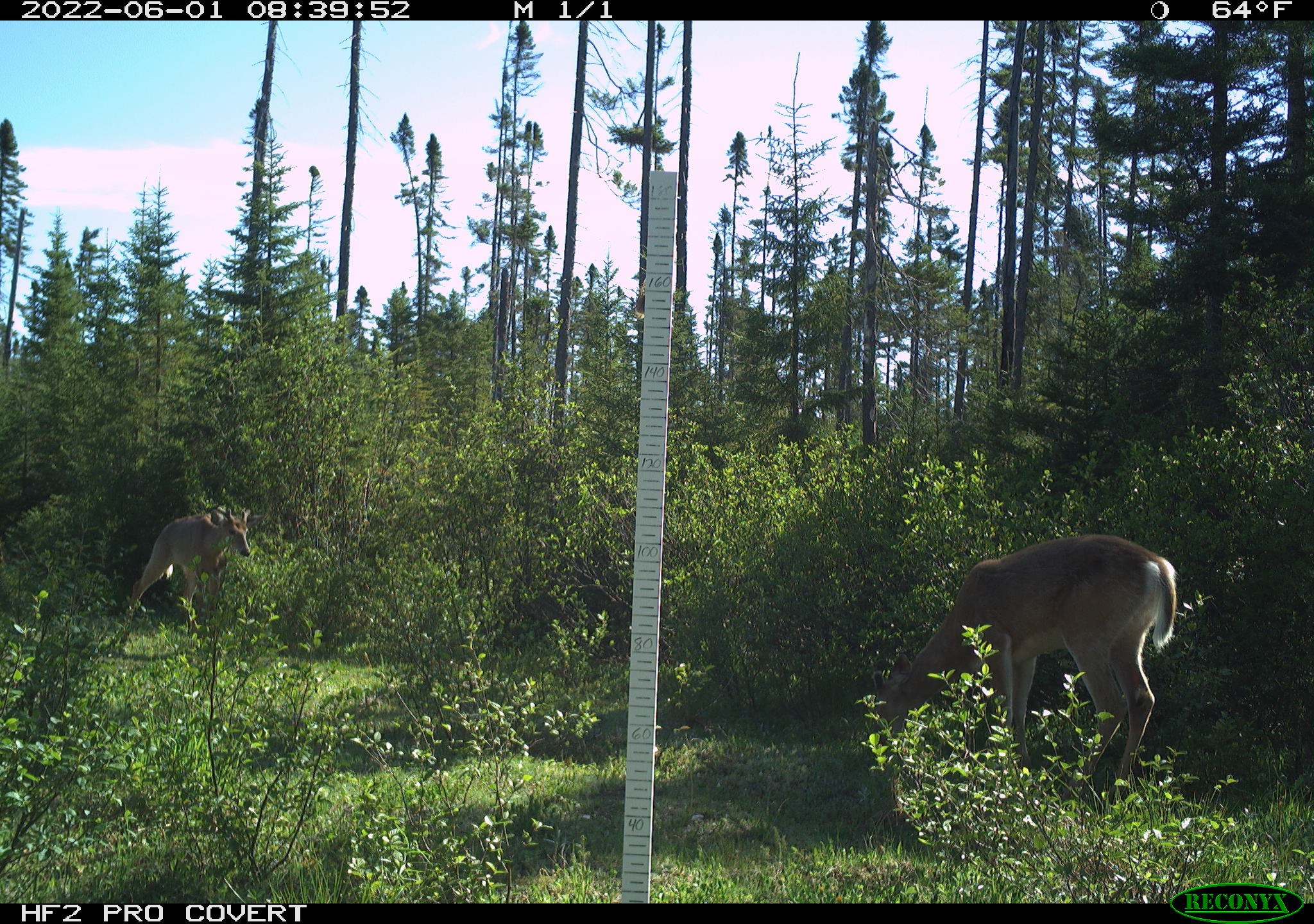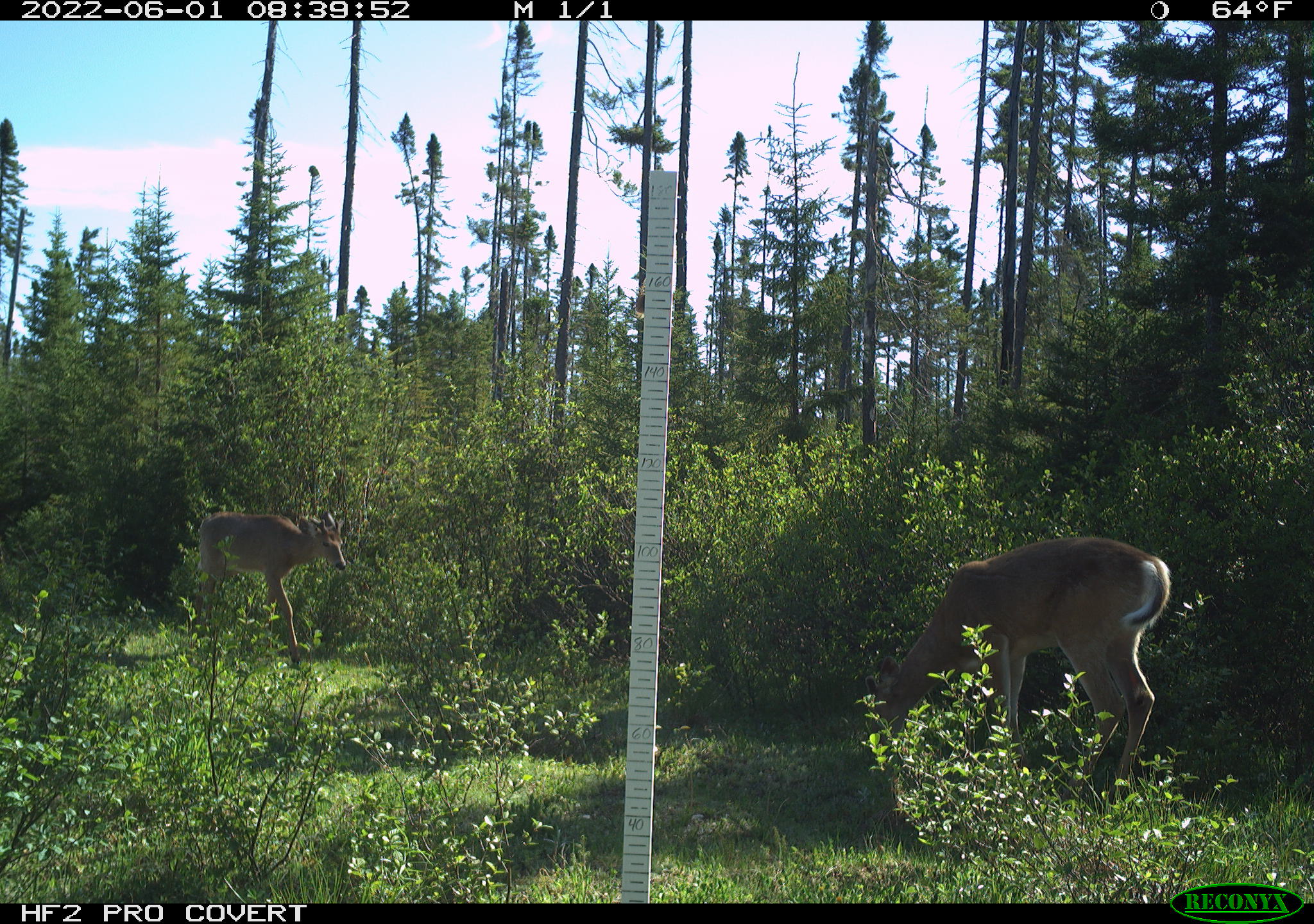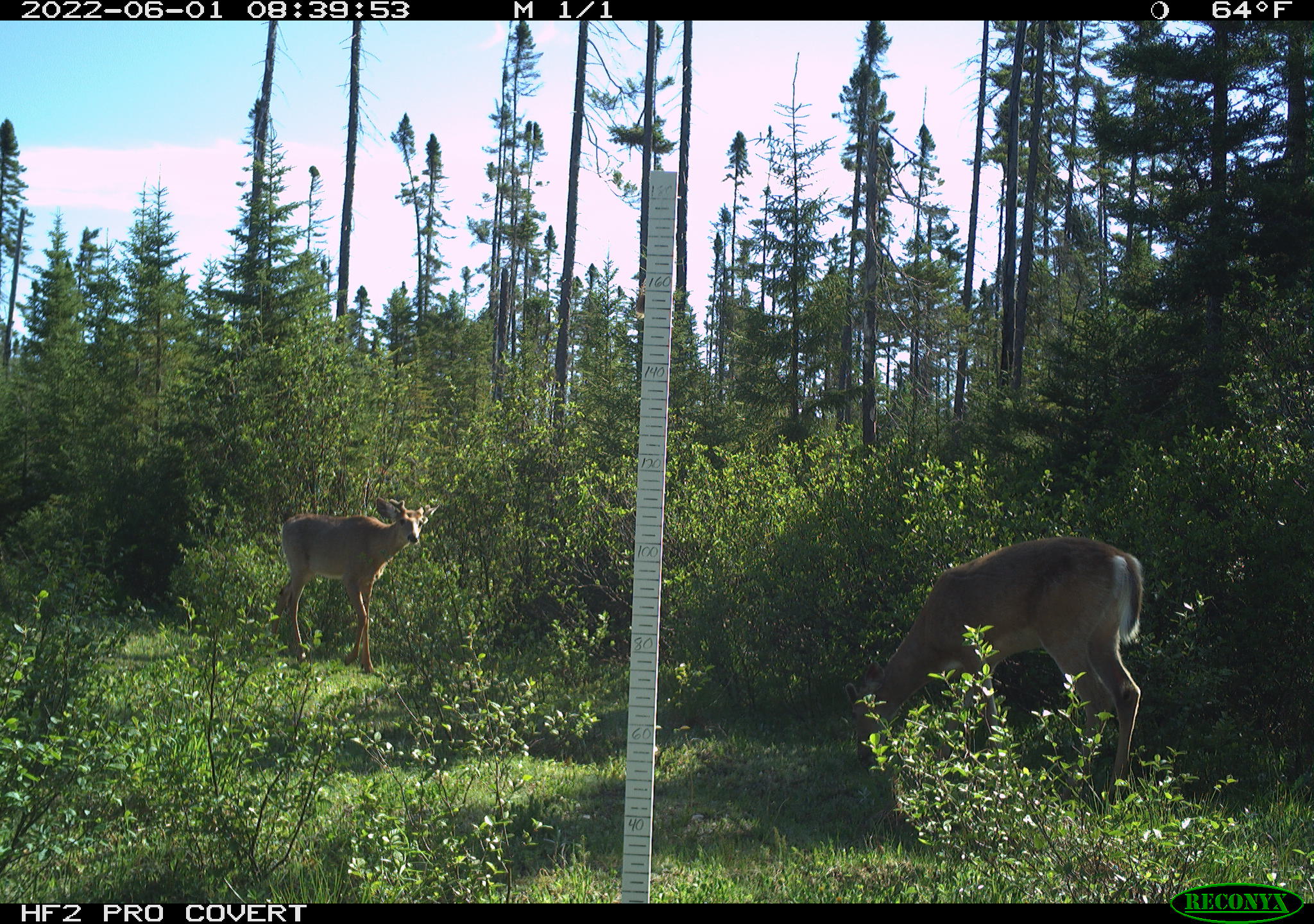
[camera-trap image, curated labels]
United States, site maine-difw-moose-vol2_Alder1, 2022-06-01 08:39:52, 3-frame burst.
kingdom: Animalia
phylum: Chordata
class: Mammalia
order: Artiodactyla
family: Cervidae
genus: Odocoileus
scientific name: Odocoileus virginianus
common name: white-tailed deer